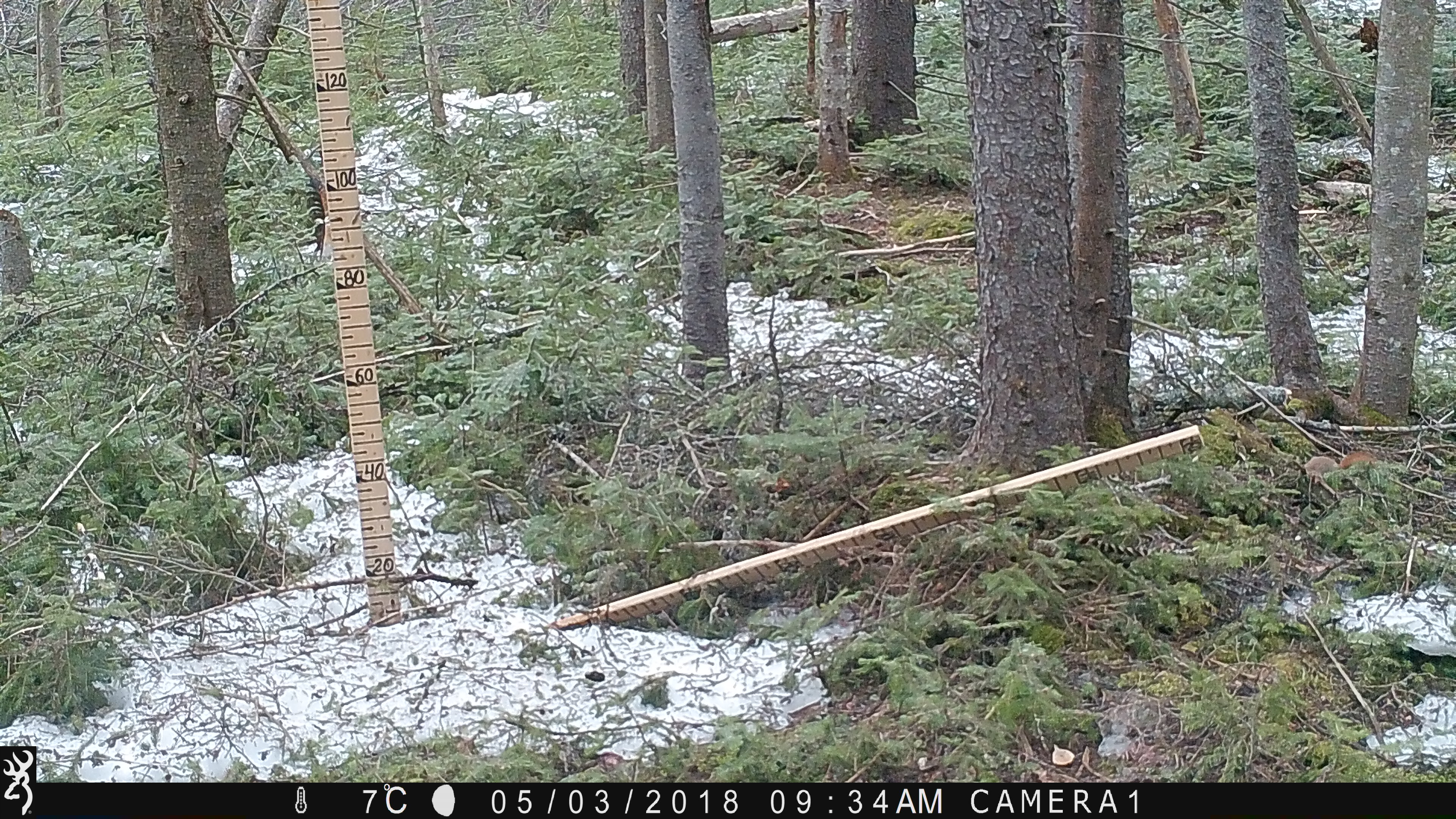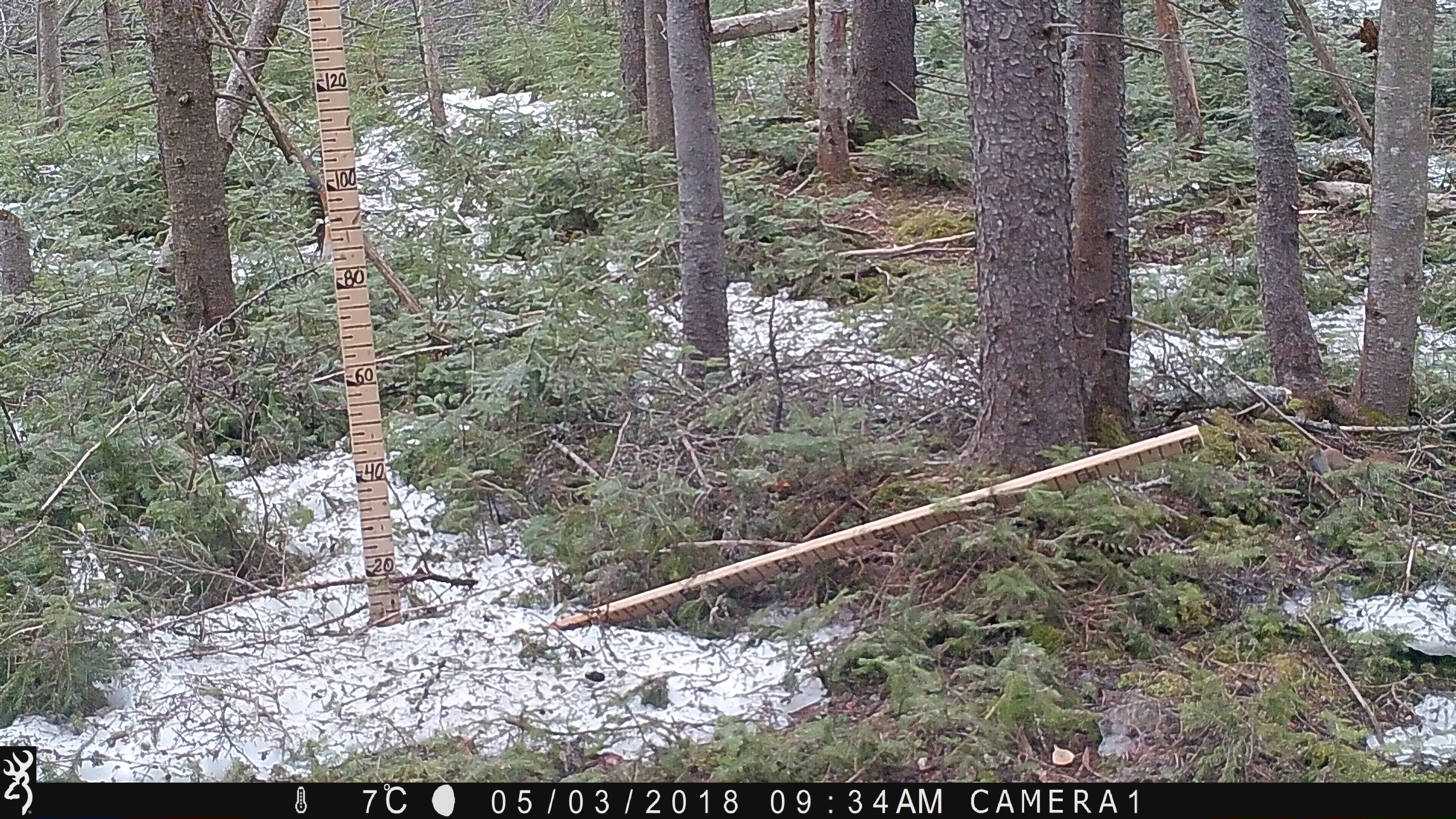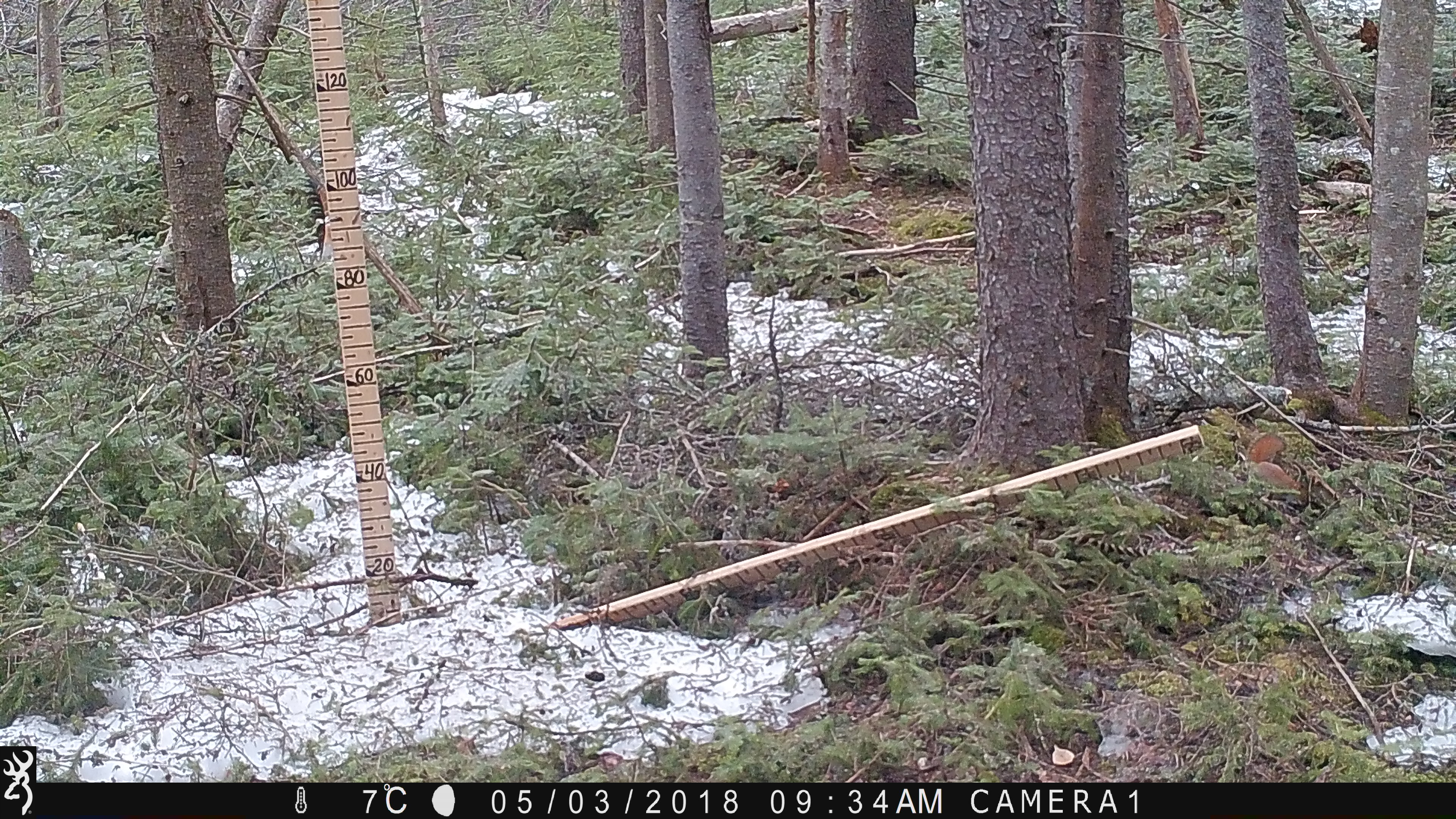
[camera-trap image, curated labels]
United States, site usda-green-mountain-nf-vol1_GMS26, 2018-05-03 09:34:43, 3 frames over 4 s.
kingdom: Animalia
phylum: Chordata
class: Mammalia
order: Rodentia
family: Sciuridae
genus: Tamiasciurus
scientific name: Tamiasciurus hudsonicus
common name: red squirrel